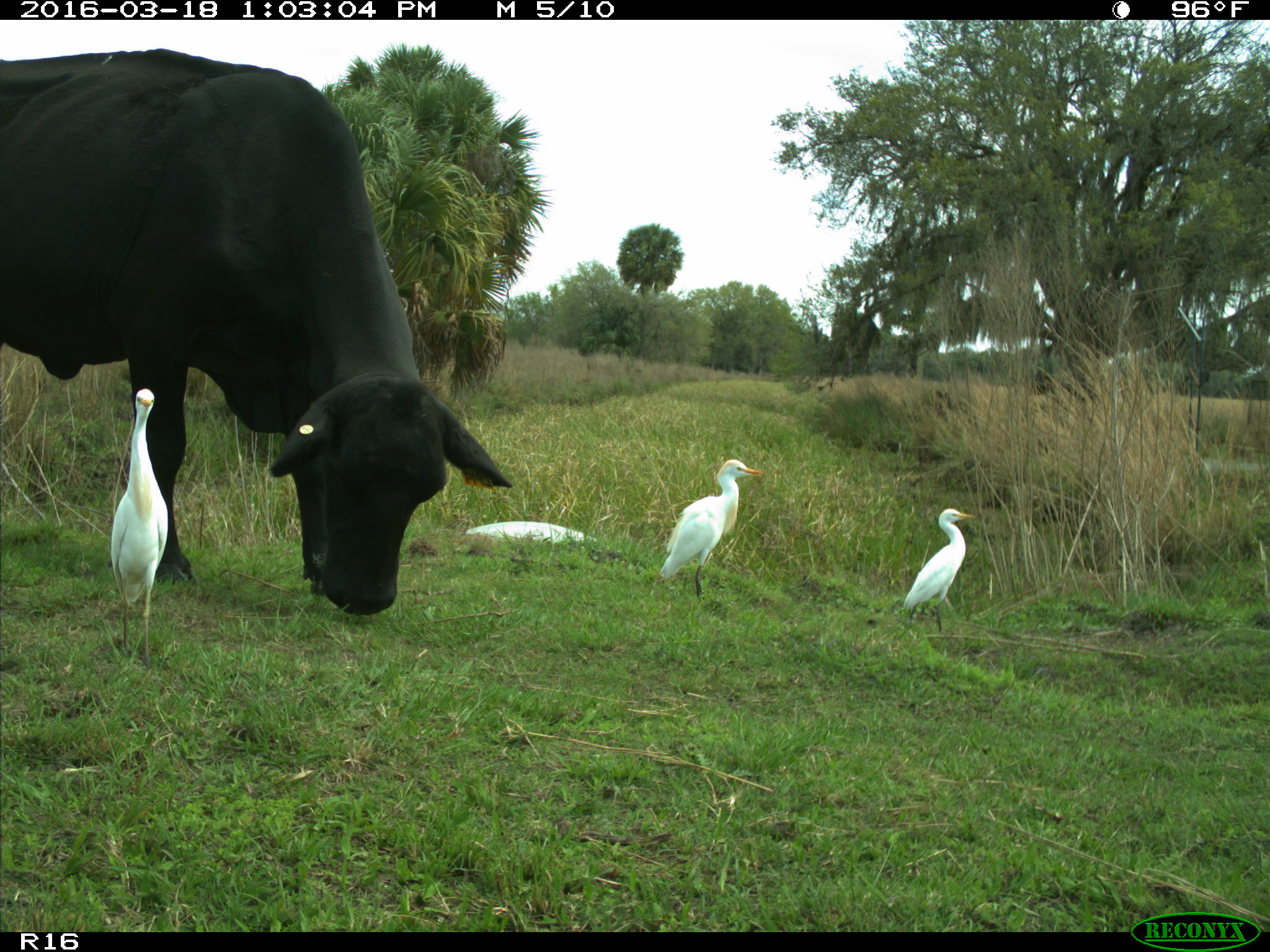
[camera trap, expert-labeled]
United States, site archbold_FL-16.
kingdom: Animalia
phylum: Chordata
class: Mammalia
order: Artiodactyla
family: Bovidae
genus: Bos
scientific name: Bos taurus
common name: domestic cow